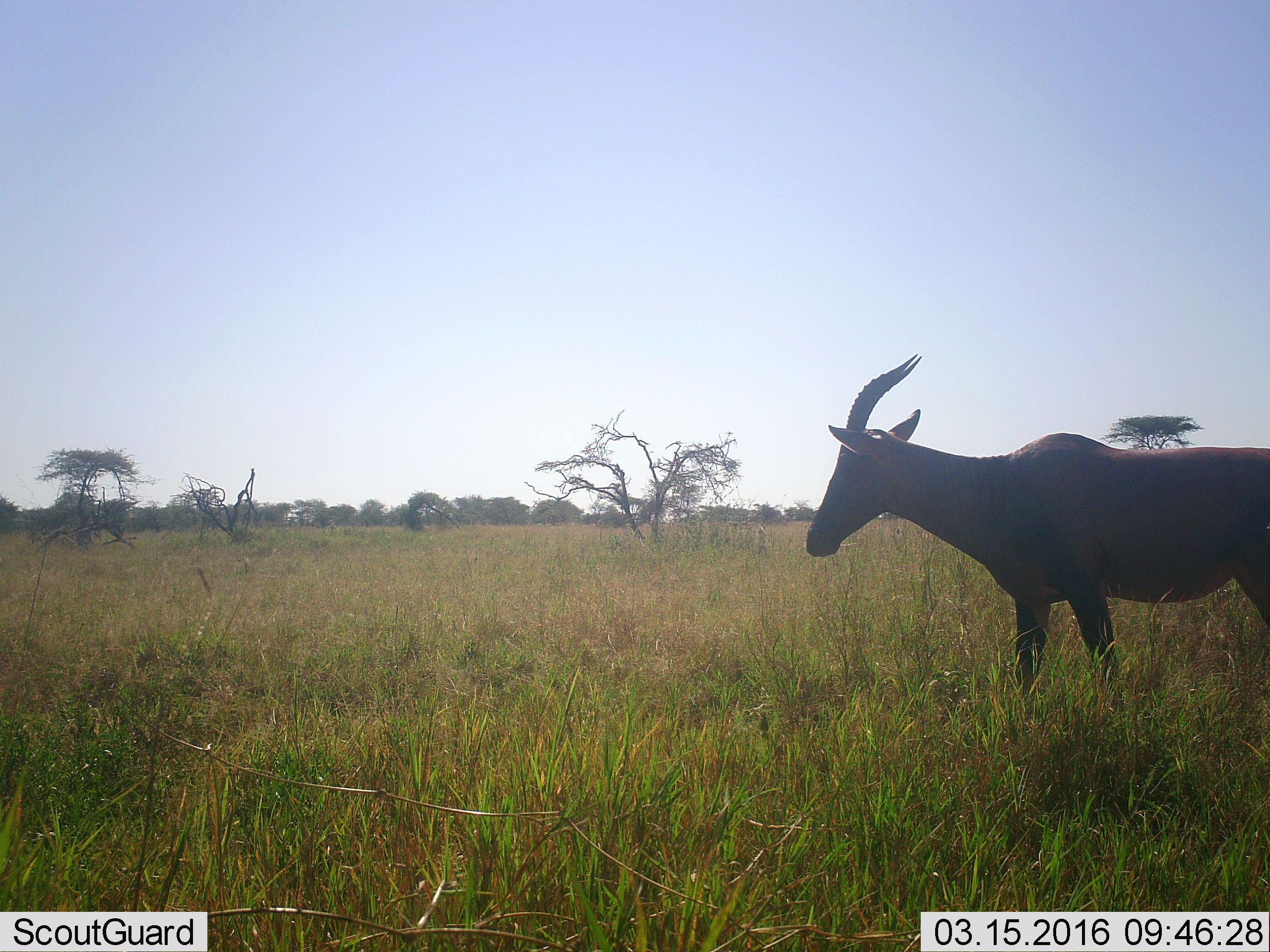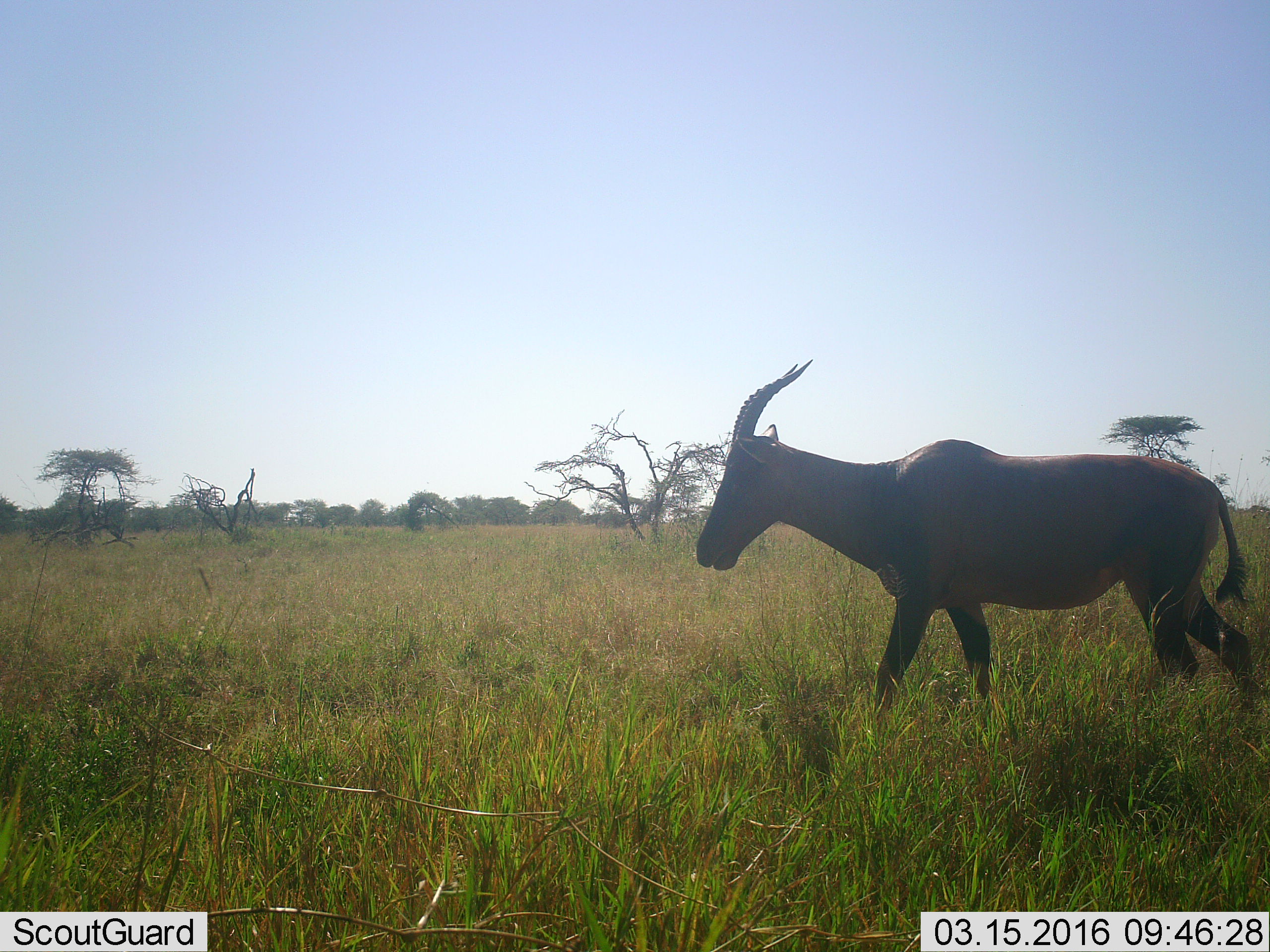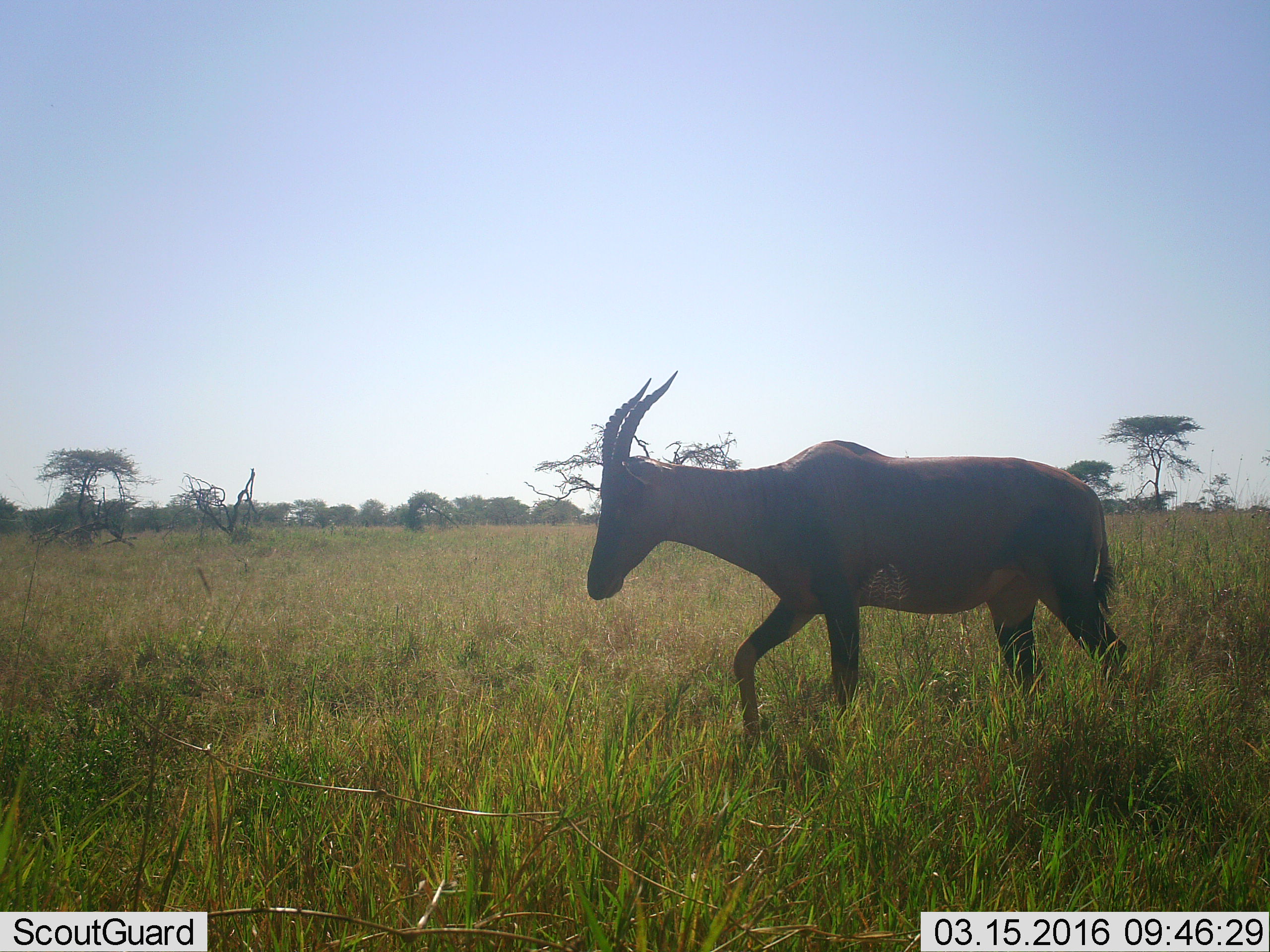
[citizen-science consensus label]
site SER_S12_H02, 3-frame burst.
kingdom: Animalia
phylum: Chordata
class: Mammalia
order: Artiodactyla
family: Bovidae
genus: Damaliscus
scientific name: Damaliscus lunatus jimela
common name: topi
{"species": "topi (Damaliscus lunatus jimela)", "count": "1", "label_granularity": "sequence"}